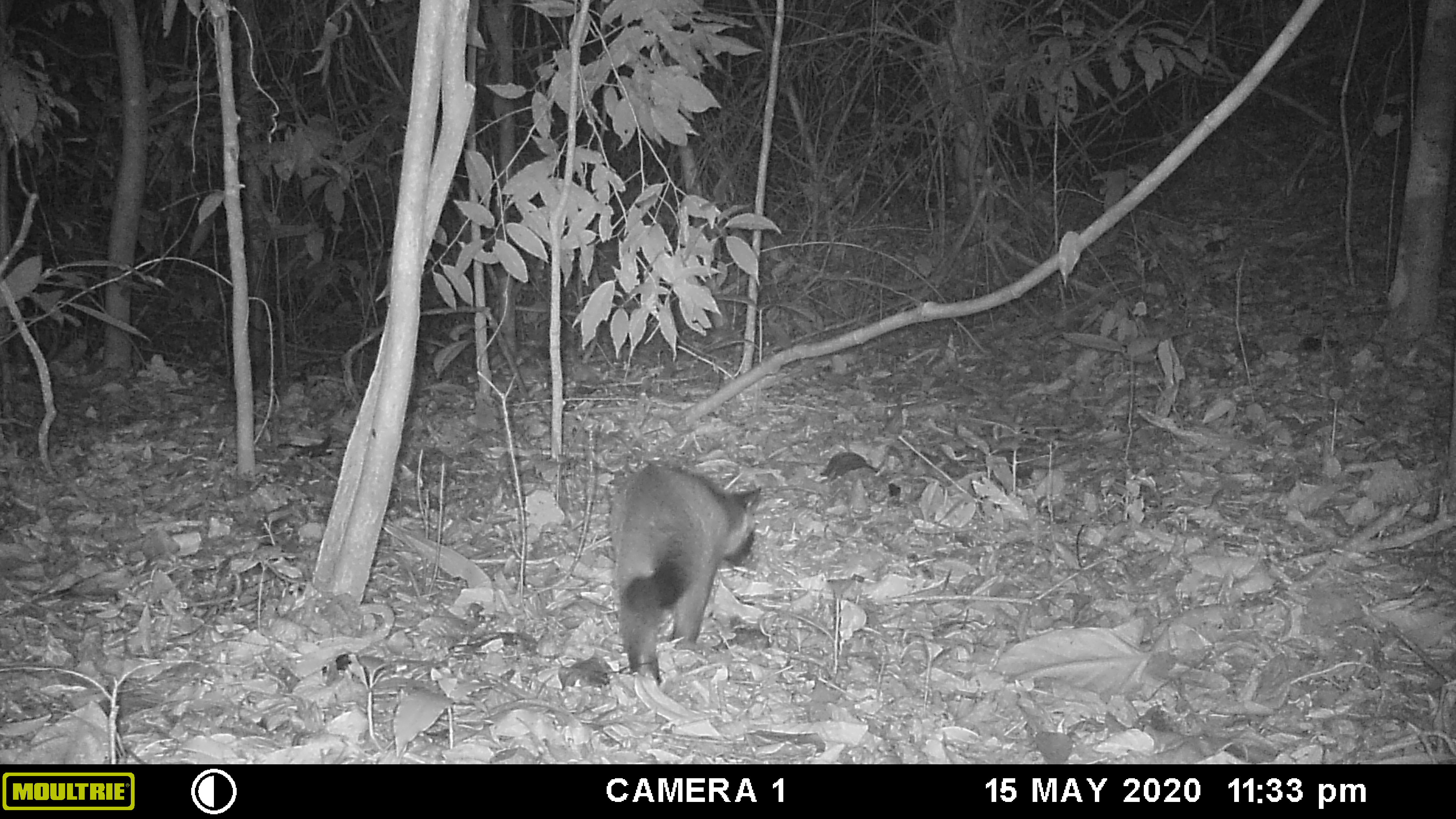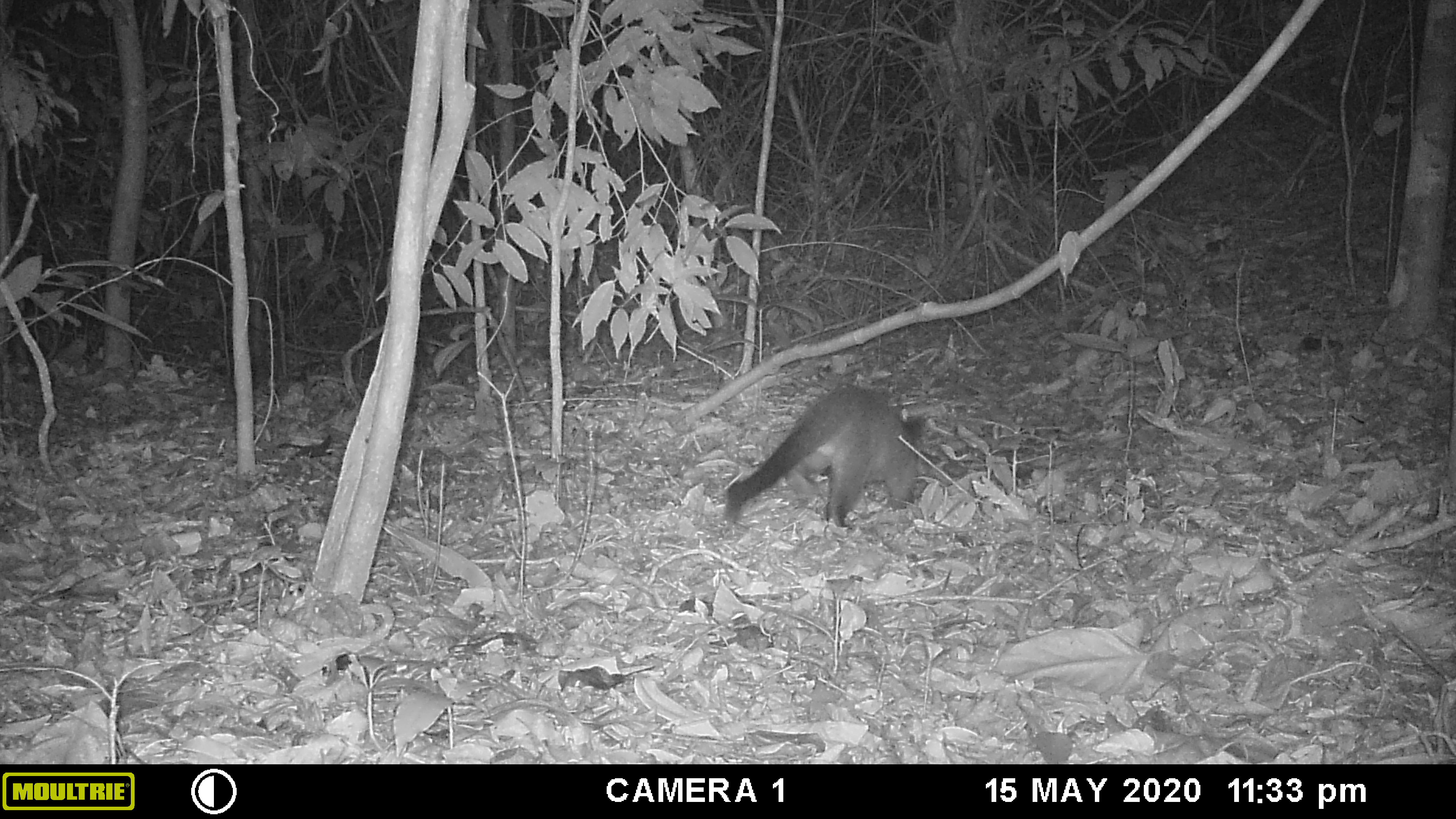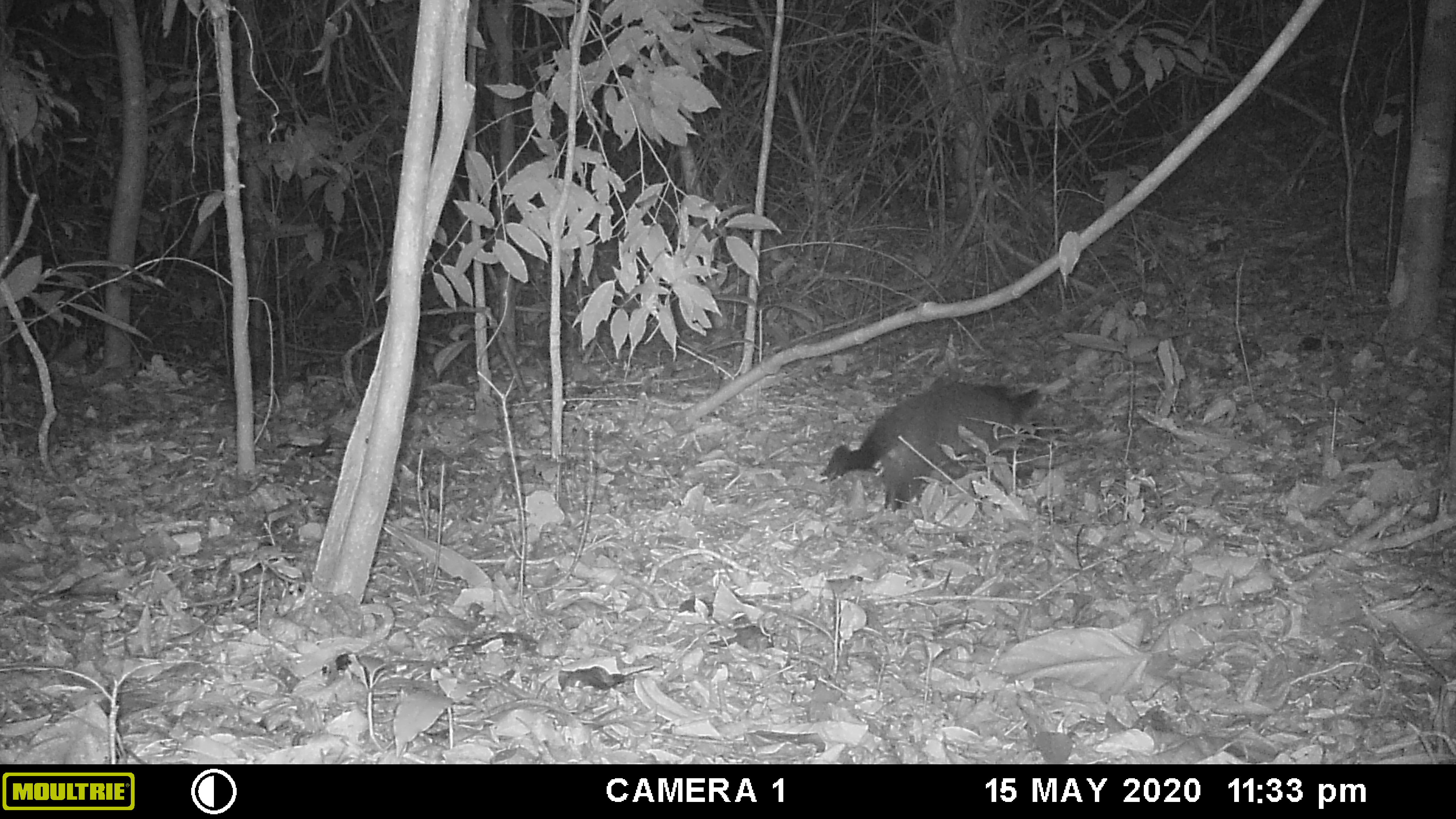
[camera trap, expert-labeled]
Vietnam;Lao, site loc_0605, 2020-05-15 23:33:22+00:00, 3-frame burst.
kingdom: Animalia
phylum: Chordata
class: Mammalia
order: Carnivora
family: Viverridae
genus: Paguma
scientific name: Paguma larvata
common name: masked palm civet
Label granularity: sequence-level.